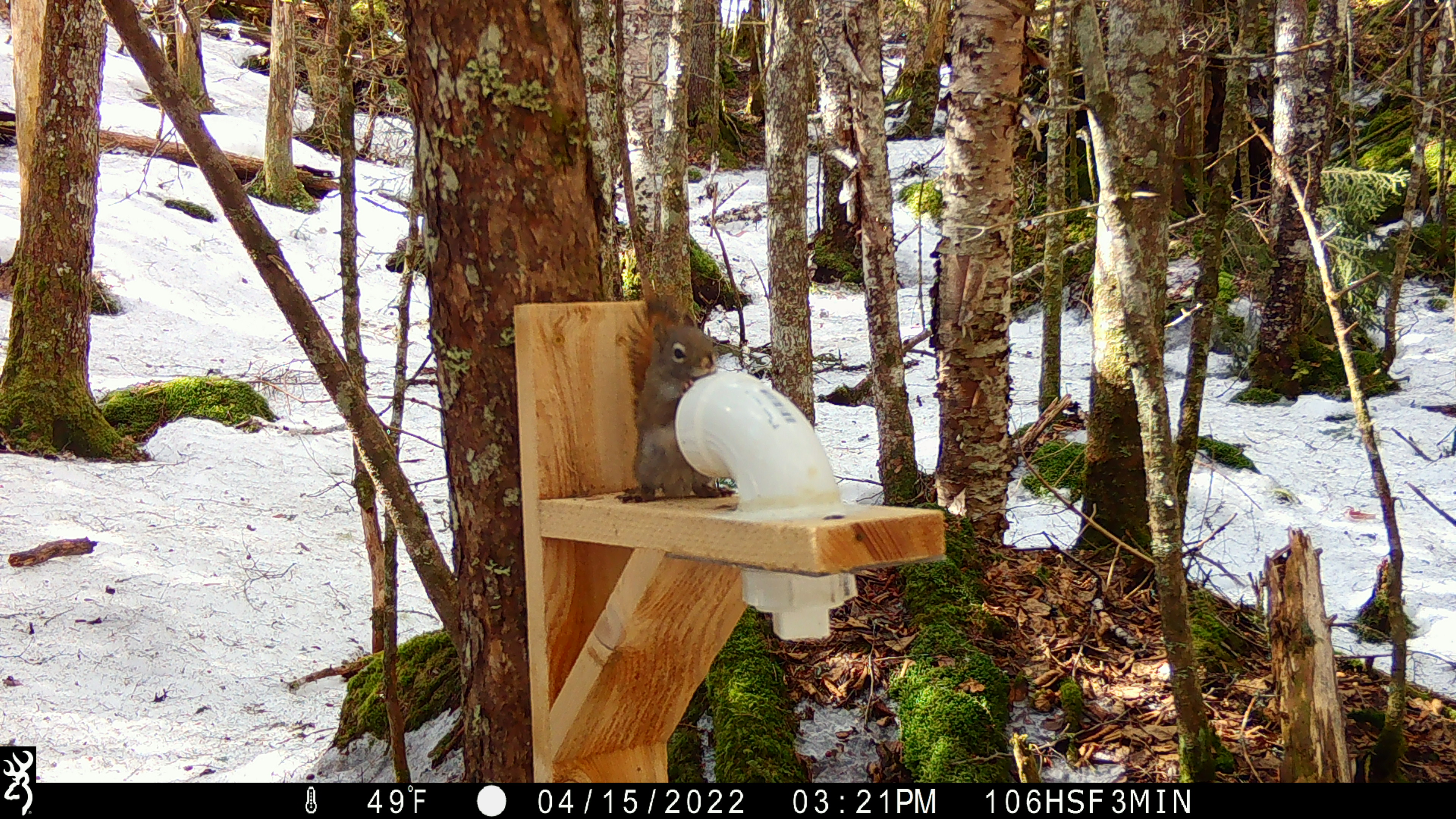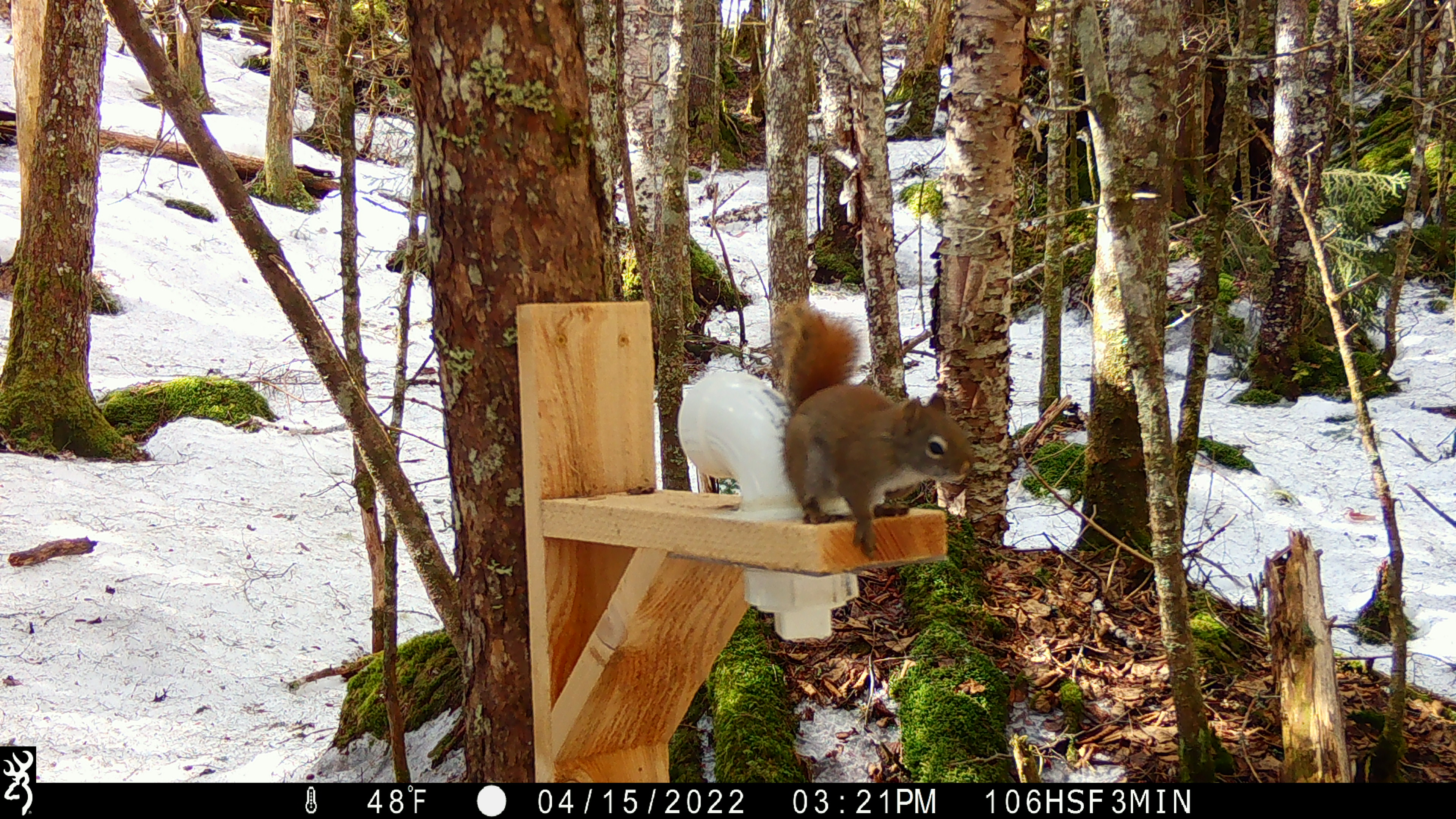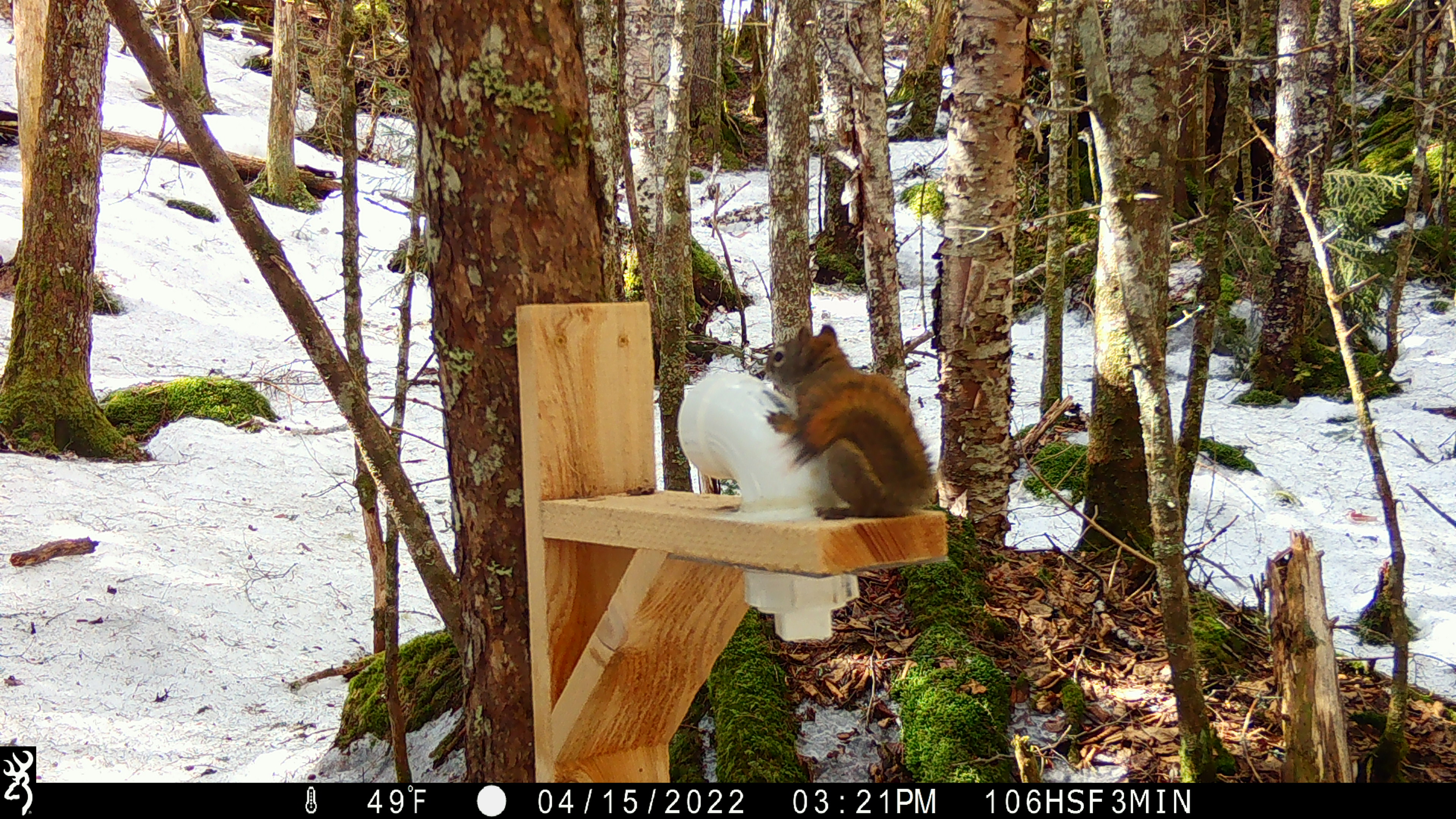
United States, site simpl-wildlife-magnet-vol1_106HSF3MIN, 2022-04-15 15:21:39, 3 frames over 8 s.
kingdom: Animalia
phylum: Chordata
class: Mammalia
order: Rodentia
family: Sciuridae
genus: Tamiasciurus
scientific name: Tamiasciurus hudsonicus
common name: red squirrel